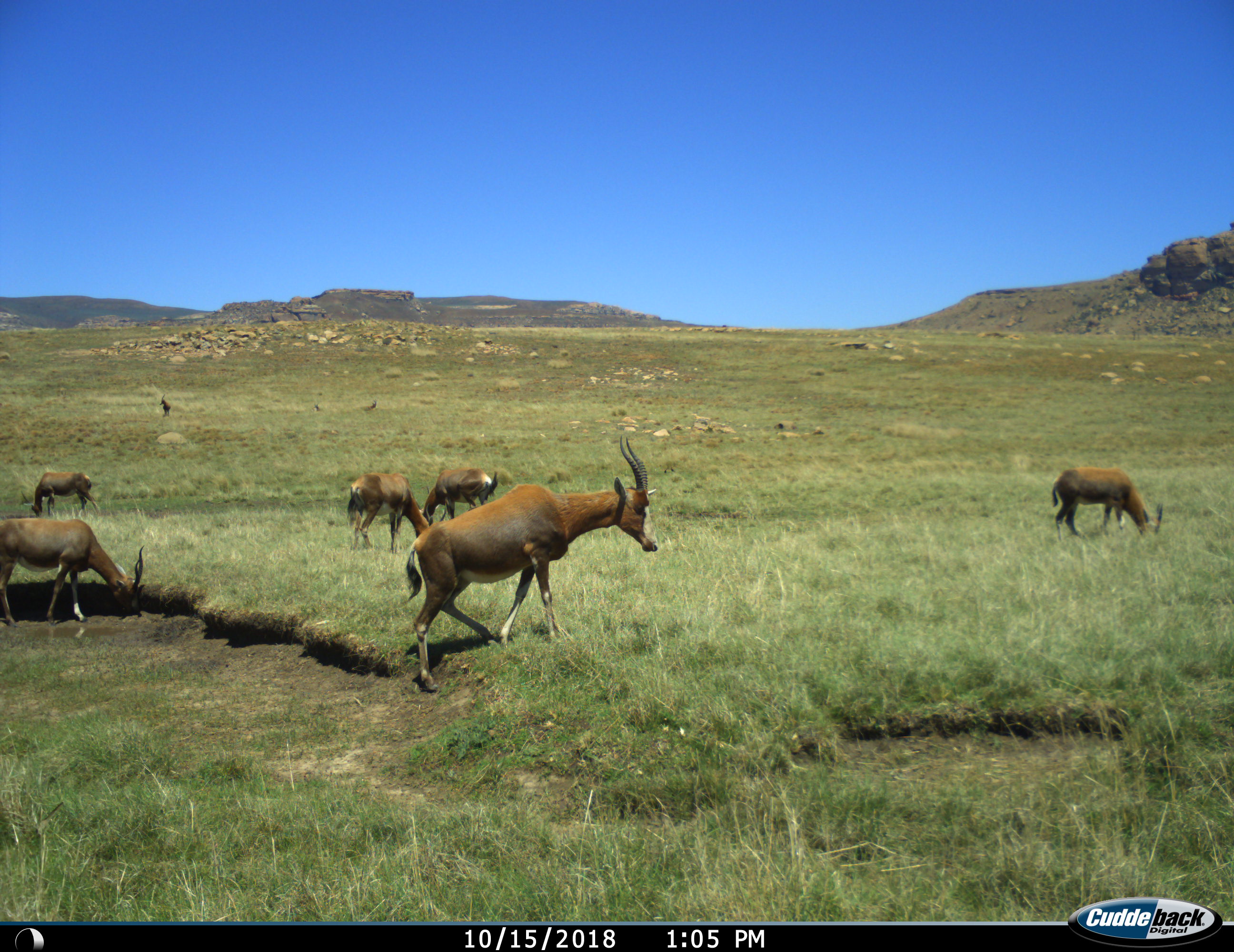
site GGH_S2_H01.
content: unidentified animal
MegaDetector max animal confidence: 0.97